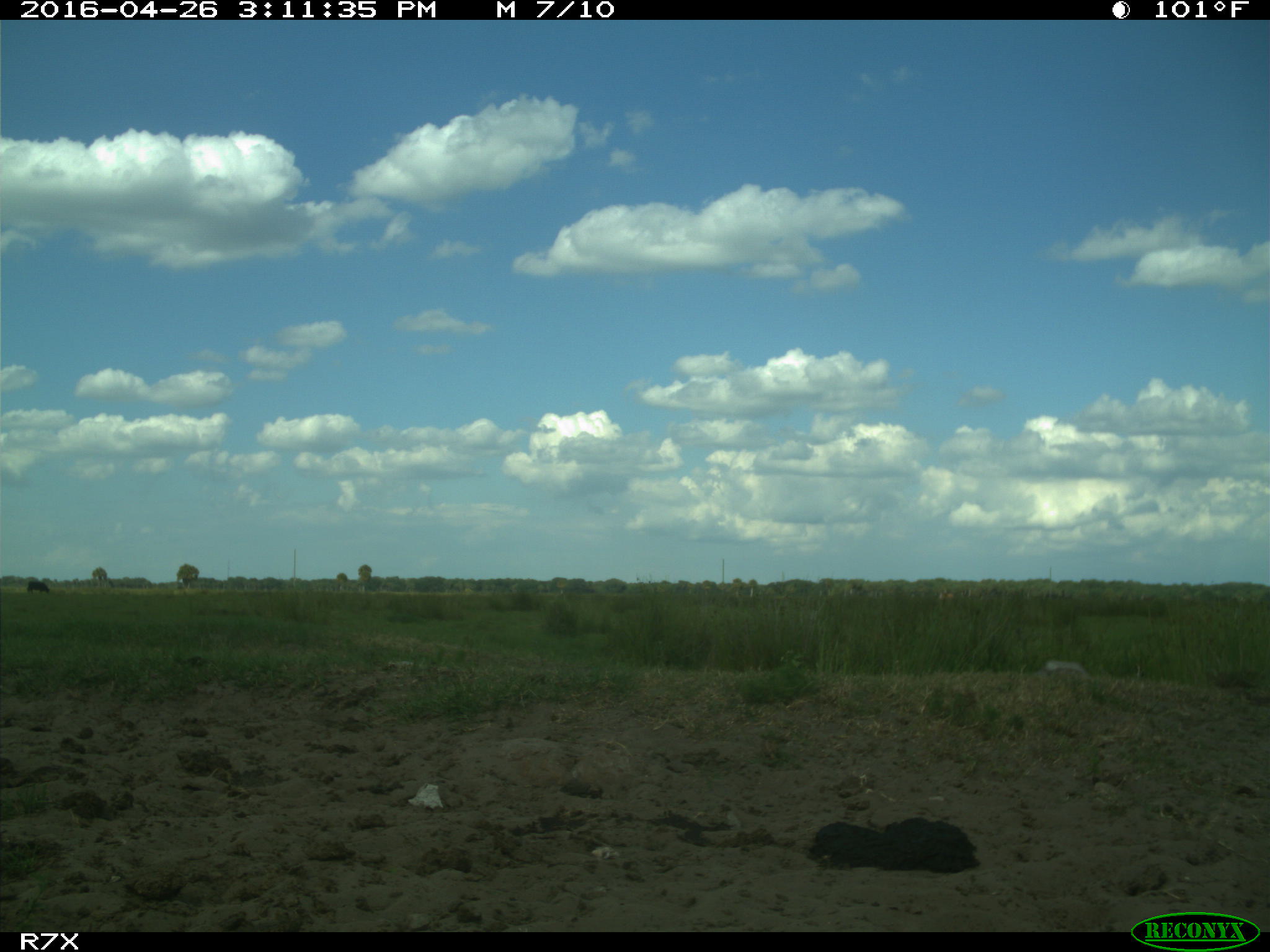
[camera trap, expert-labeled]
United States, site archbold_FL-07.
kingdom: Animalia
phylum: Chordata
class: Mammalia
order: Artiodactyla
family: Bovidae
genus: Bos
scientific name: Bos taurus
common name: domestic cow